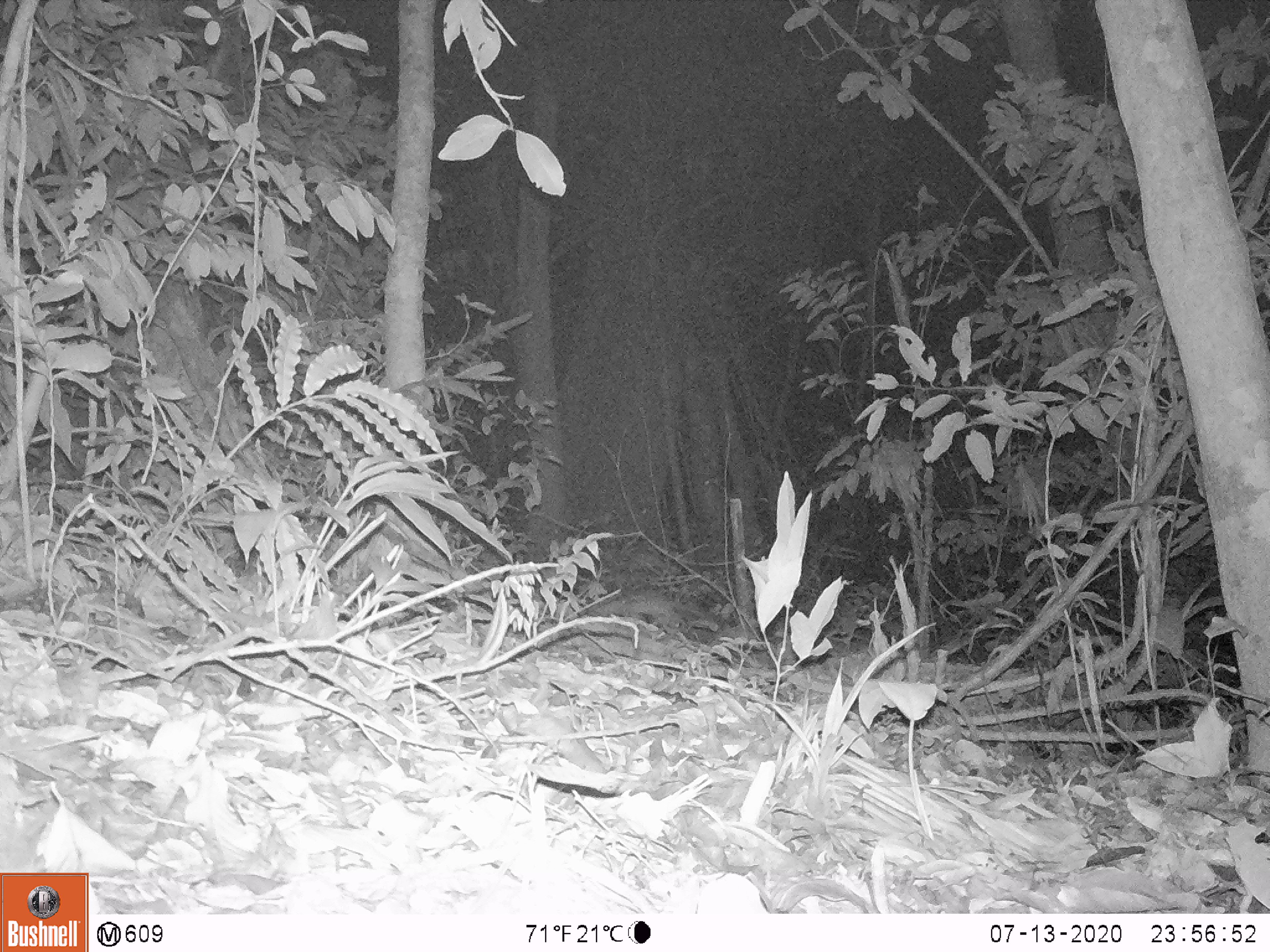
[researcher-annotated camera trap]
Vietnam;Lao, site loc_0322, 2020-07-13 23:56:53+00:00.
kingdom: Animalia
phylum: Chordata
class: Mammalia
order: Carnivora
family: Mustelidae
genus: Melogale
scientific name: Melogale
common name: ferret badger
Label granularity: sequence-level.